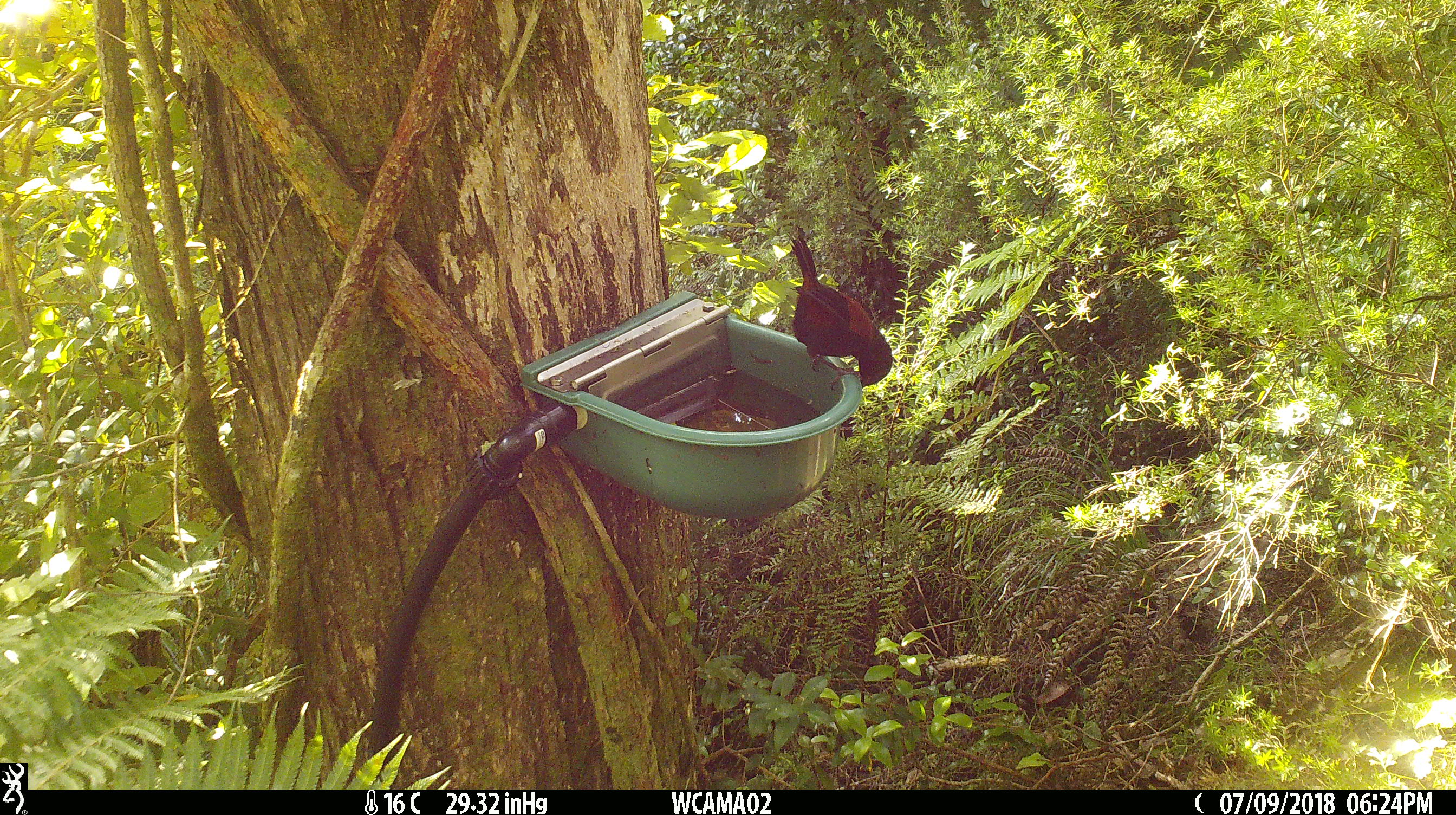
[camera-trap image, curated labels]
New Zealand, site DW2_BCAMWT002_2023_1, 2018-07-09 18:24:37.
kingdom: Animalia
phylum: Chordata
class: Aves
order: Passeriformes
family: Callaeidae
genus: Philesturnus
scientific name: Philesturnus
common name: saddlebacks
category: tieke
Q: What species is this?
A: Tieke (saddlebacks) (Philesturnus).